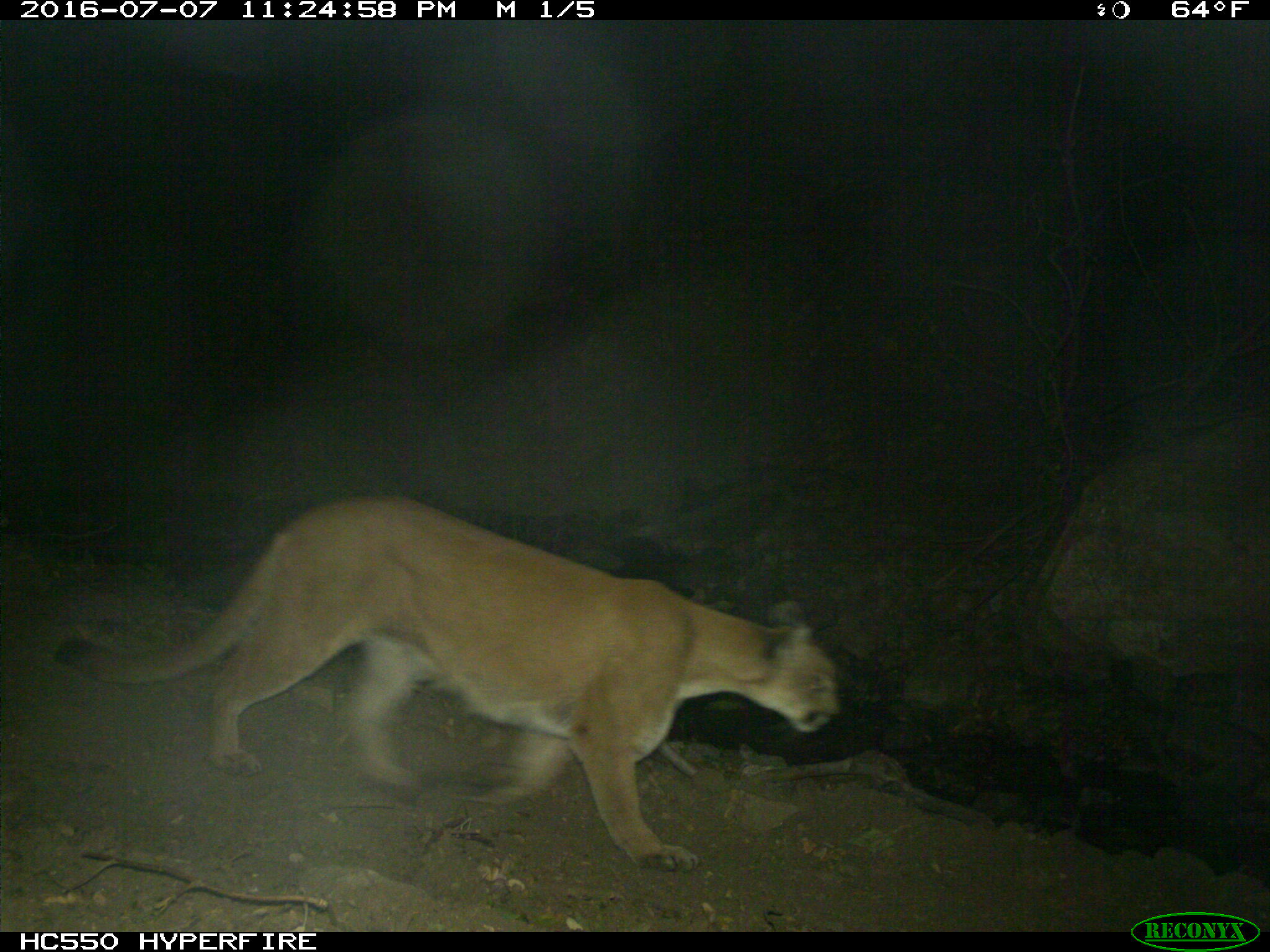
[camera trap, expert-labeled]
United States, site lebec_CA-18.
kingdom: Animalia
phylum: Chordata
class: Mammalia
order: Carnivora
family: Felidae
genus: Puma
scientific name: Puma concolor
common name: mountain lion